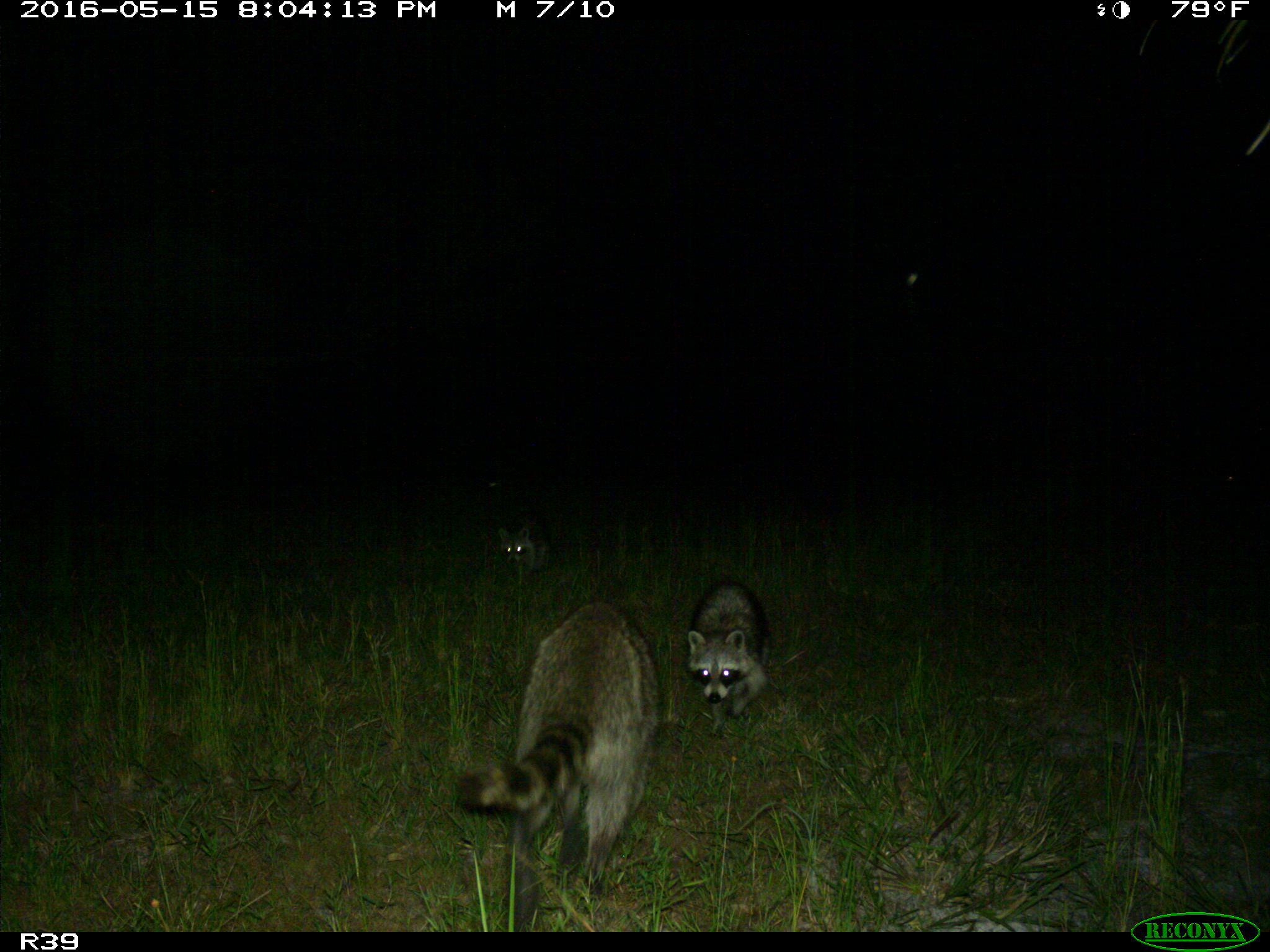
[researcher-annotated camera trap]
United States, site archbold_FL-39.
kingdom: Animalia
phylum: Chordata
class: Mammalia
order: Carnivora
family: Procyonidae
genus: Procyon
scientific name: Procyon lotor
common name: common raccoon